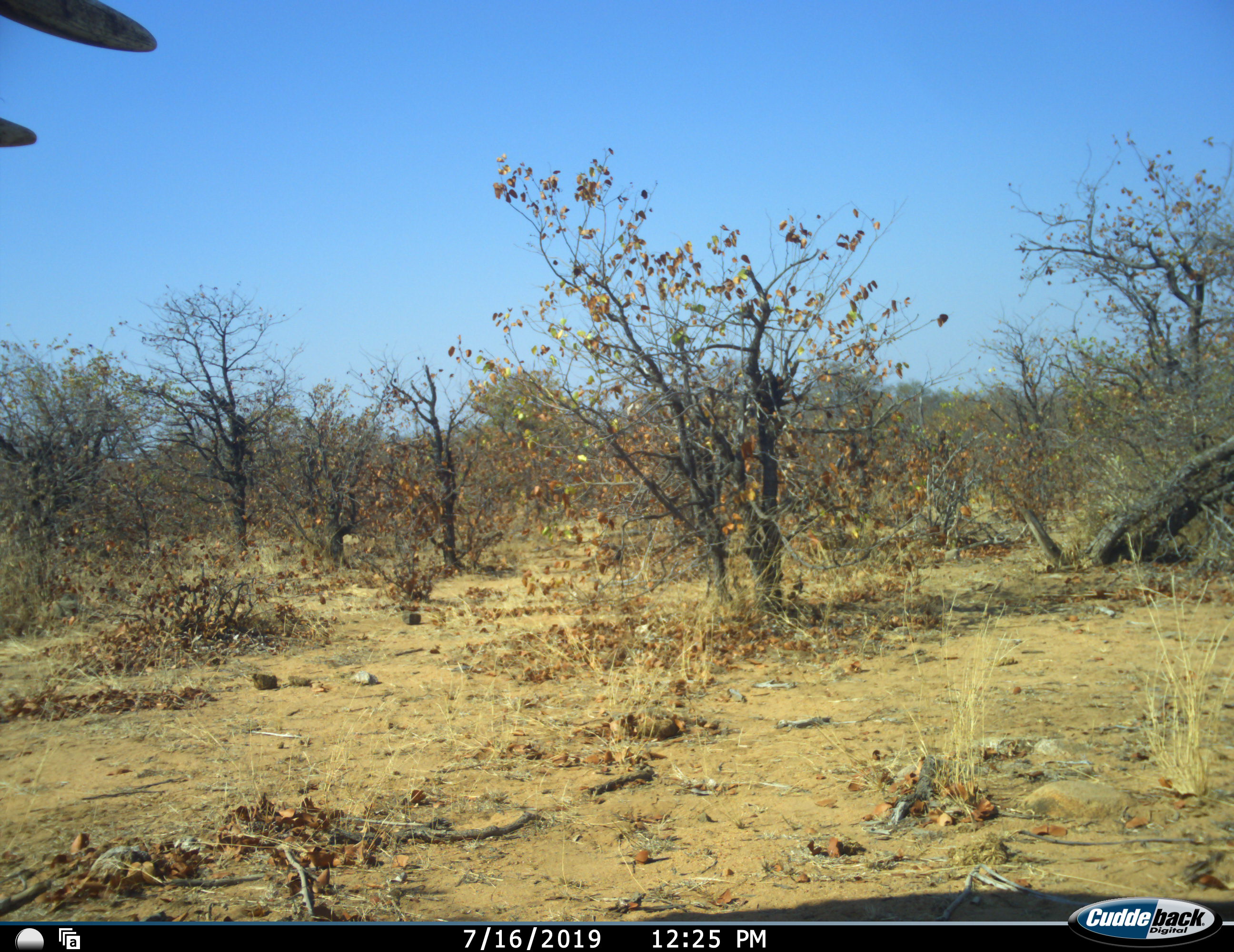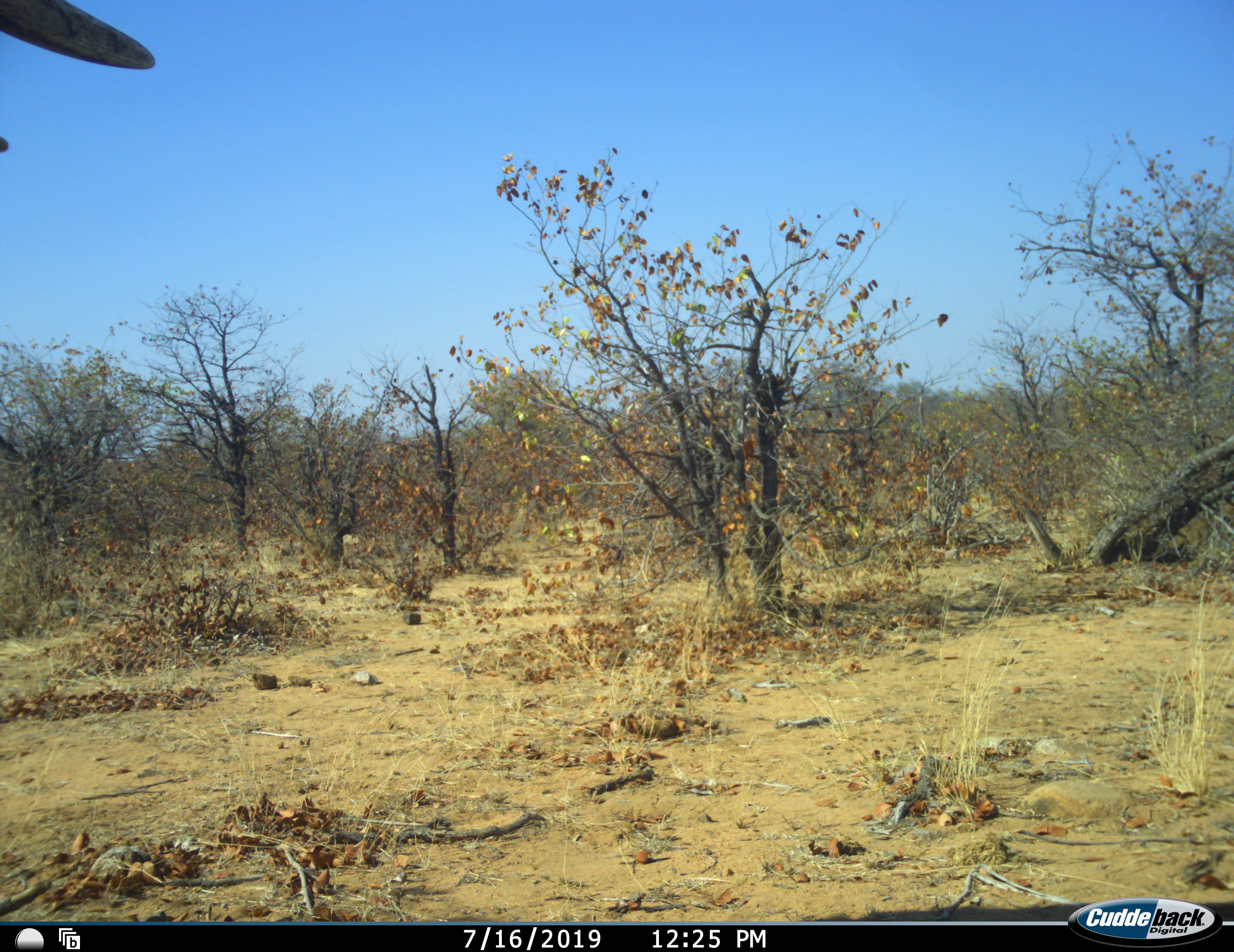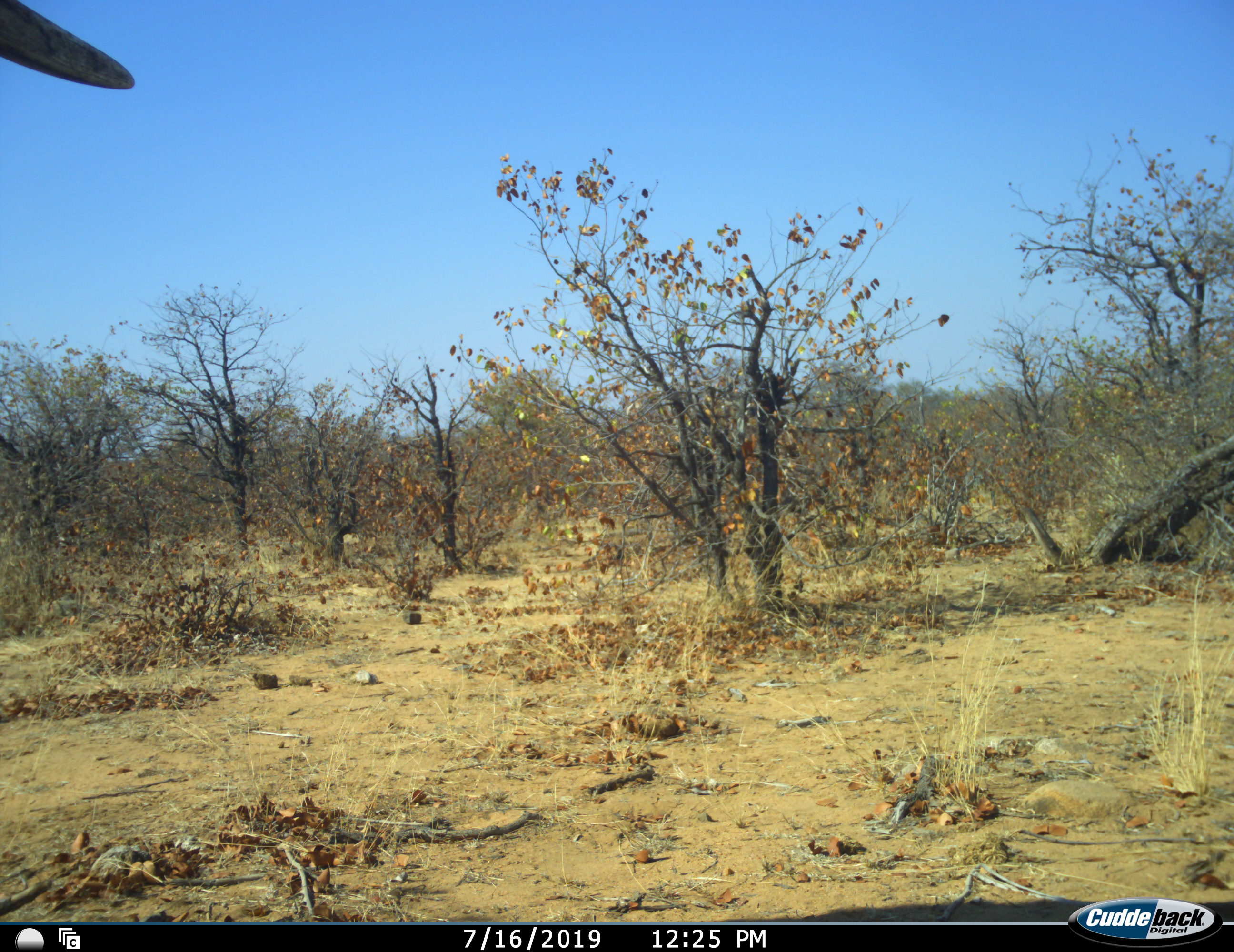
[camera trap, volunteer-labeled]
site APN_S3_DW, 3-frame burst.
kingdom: Animalia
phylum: Chordata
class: Mammalia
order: Proboscidea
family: Elephantidae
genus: Loxodonta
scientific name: Loxodonta africana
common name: african bush elephant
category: elephant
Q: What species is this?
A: Elephant (african bush elephant) (Loxodonta africana).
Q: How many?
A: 1.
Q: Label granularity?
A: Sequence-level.